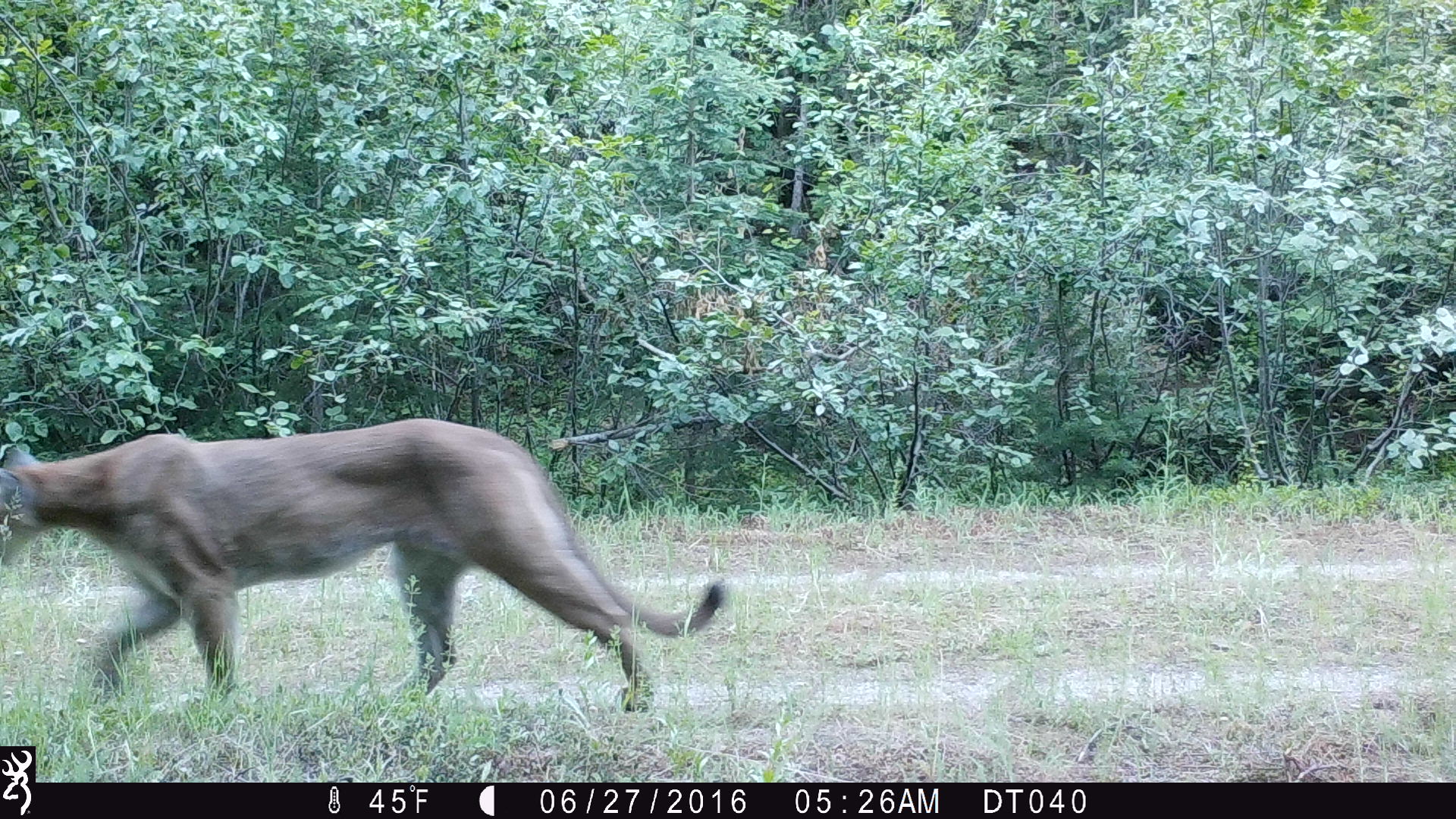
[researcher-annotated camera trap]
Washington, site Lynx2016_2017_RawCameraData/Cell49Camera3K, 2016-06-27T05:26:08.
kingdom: Animalia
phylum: Chordata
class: Mammalia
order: Carnivora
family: Felidae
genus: Puma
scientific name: Puma concolor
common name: mountain lion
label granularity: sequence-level